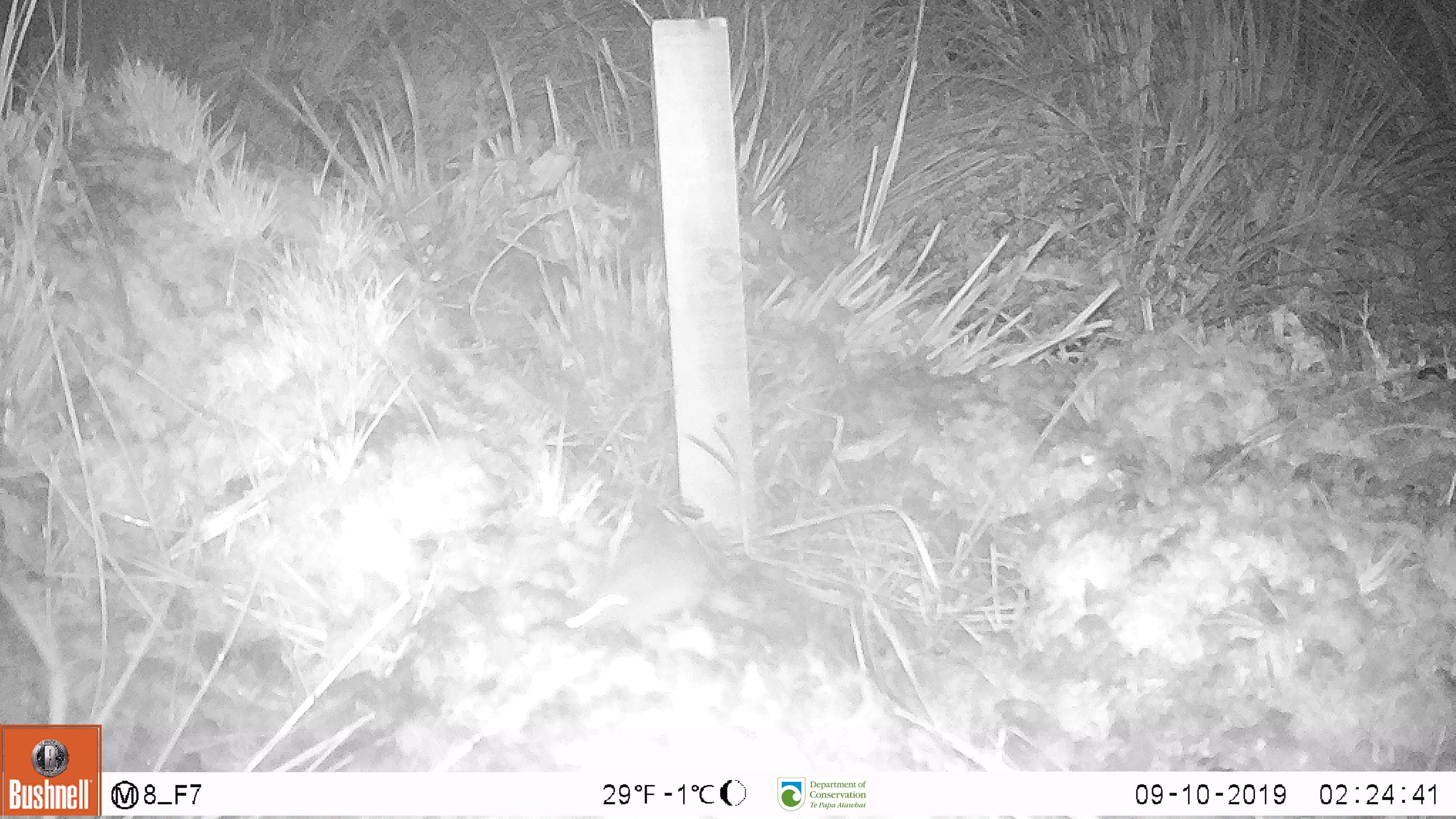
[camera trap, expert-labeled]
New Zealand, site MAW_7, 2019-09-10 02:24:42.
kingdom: Animalia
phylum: Chordata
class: Mammalia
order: Rodentia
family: Muridae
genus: Mus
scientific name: Mus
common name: mouse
Mouse (Mus).